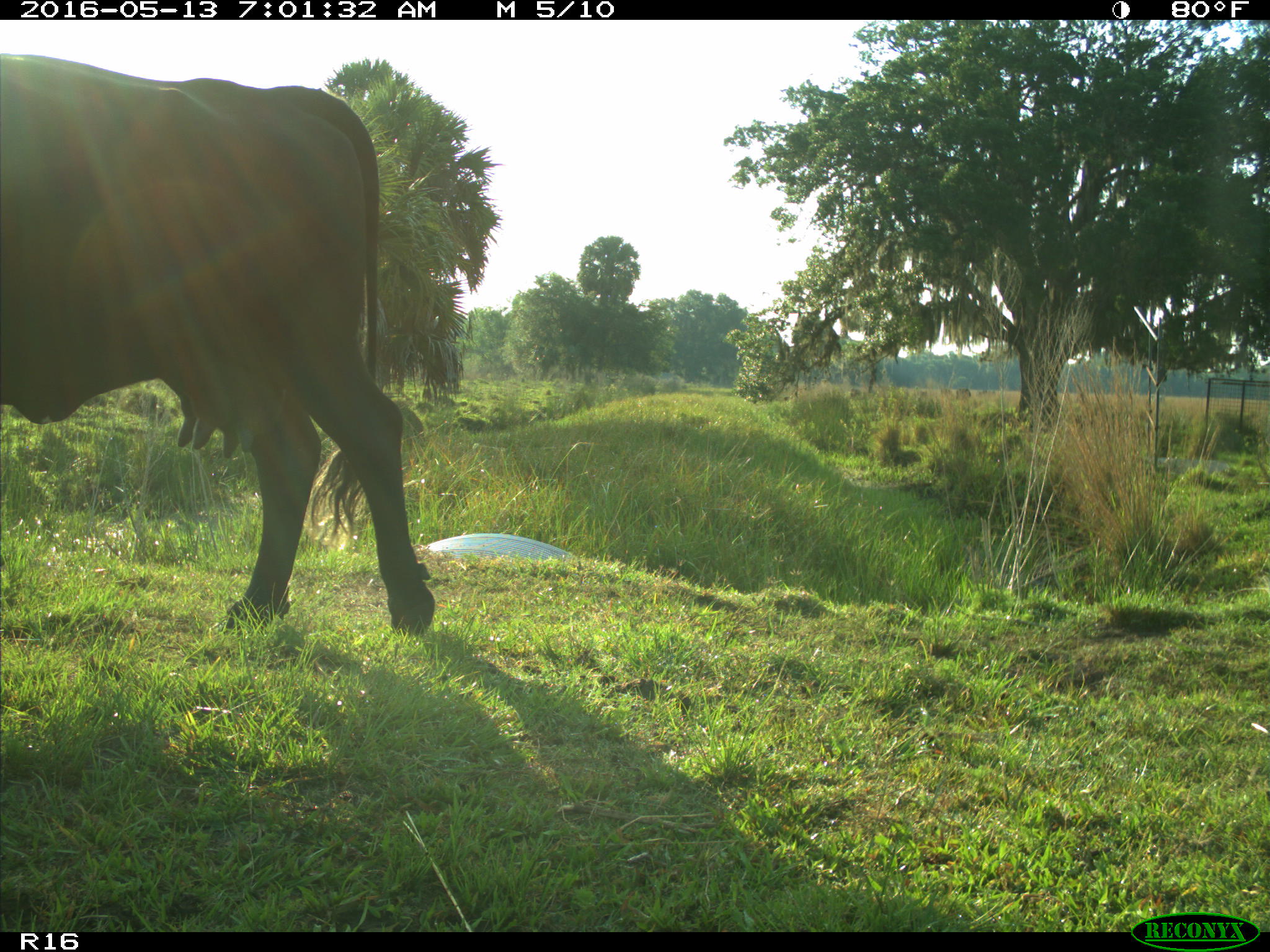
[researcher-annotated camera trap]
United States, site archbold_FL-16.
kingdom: Animalia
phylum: Chordata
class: Mammalia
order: Artiodactyla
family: Bovidae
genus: Bos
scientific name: Bos taurus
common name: domestic cow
Bos taurus (domestic cow).